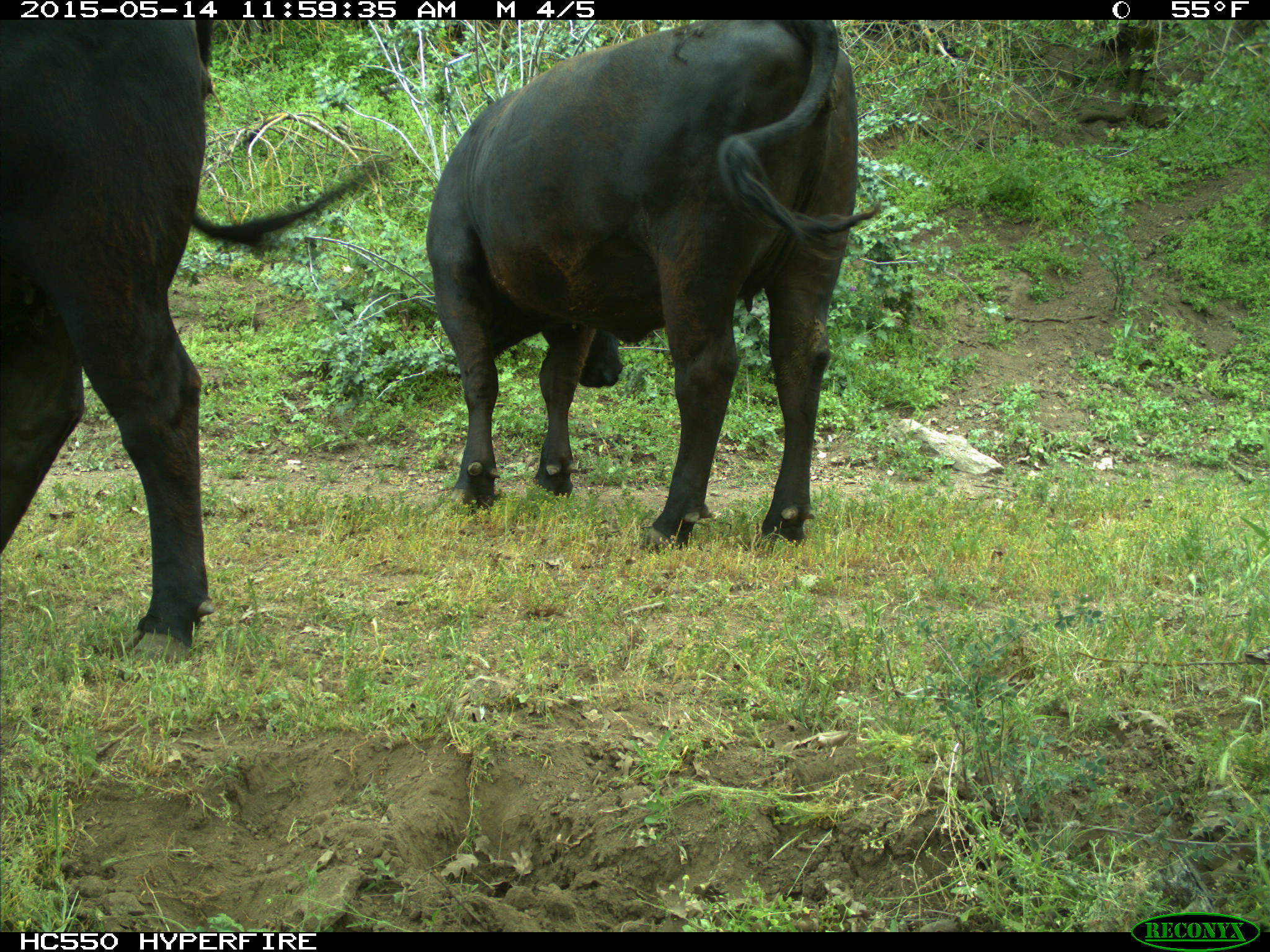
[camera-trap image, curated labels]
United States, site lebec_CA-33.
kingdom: Animalia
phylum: Chordata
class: Mammalia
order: Artiodactyla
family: Bovidae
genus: Bos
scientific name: Bos taurus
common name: domestic cow